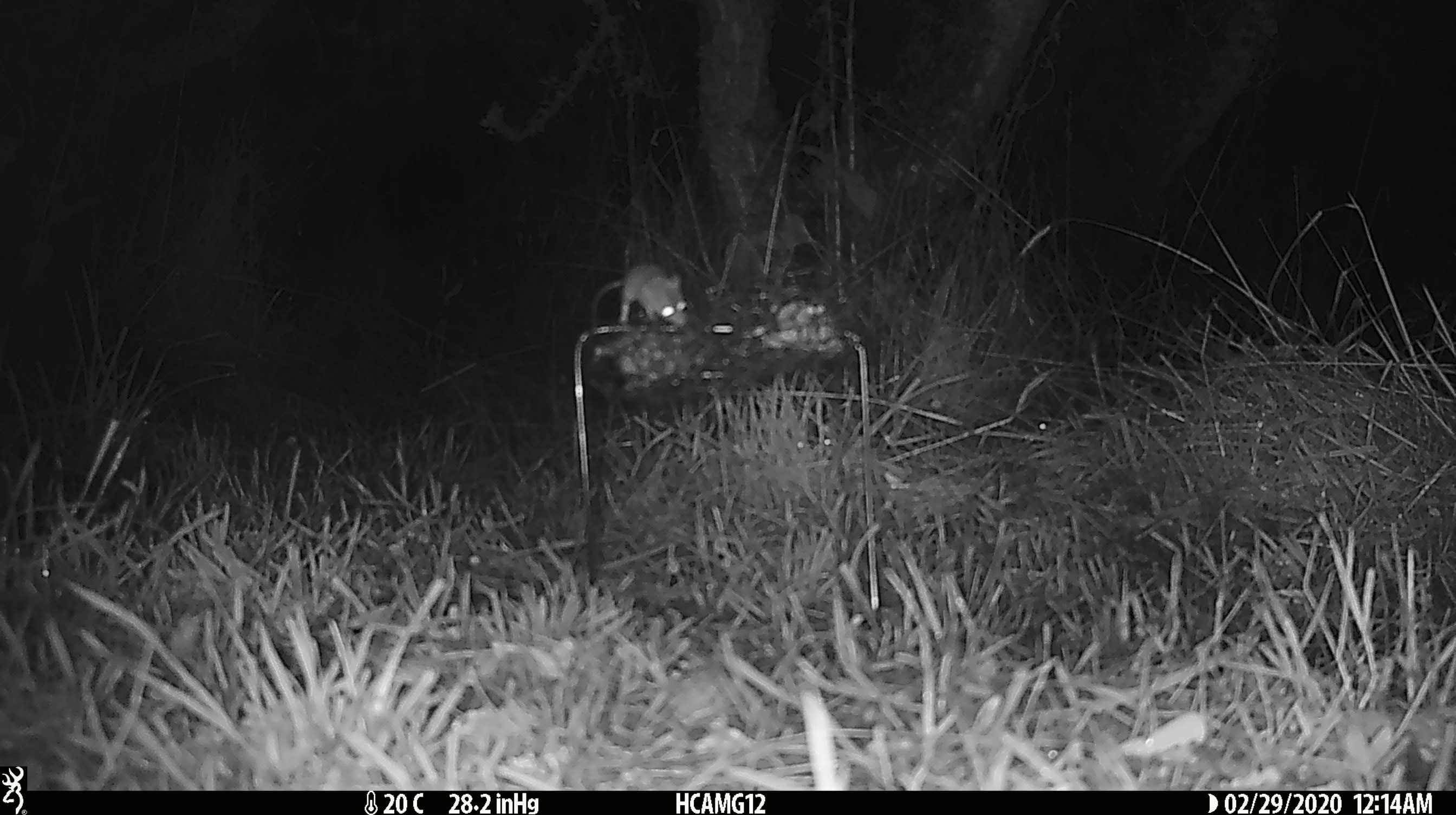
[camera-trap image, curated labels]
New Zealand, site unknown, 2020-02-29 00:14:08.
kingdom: Animalia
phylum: Chordata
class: Mammalia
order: Rodentia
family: Muridae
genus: Mus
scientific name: Mus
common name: mouse